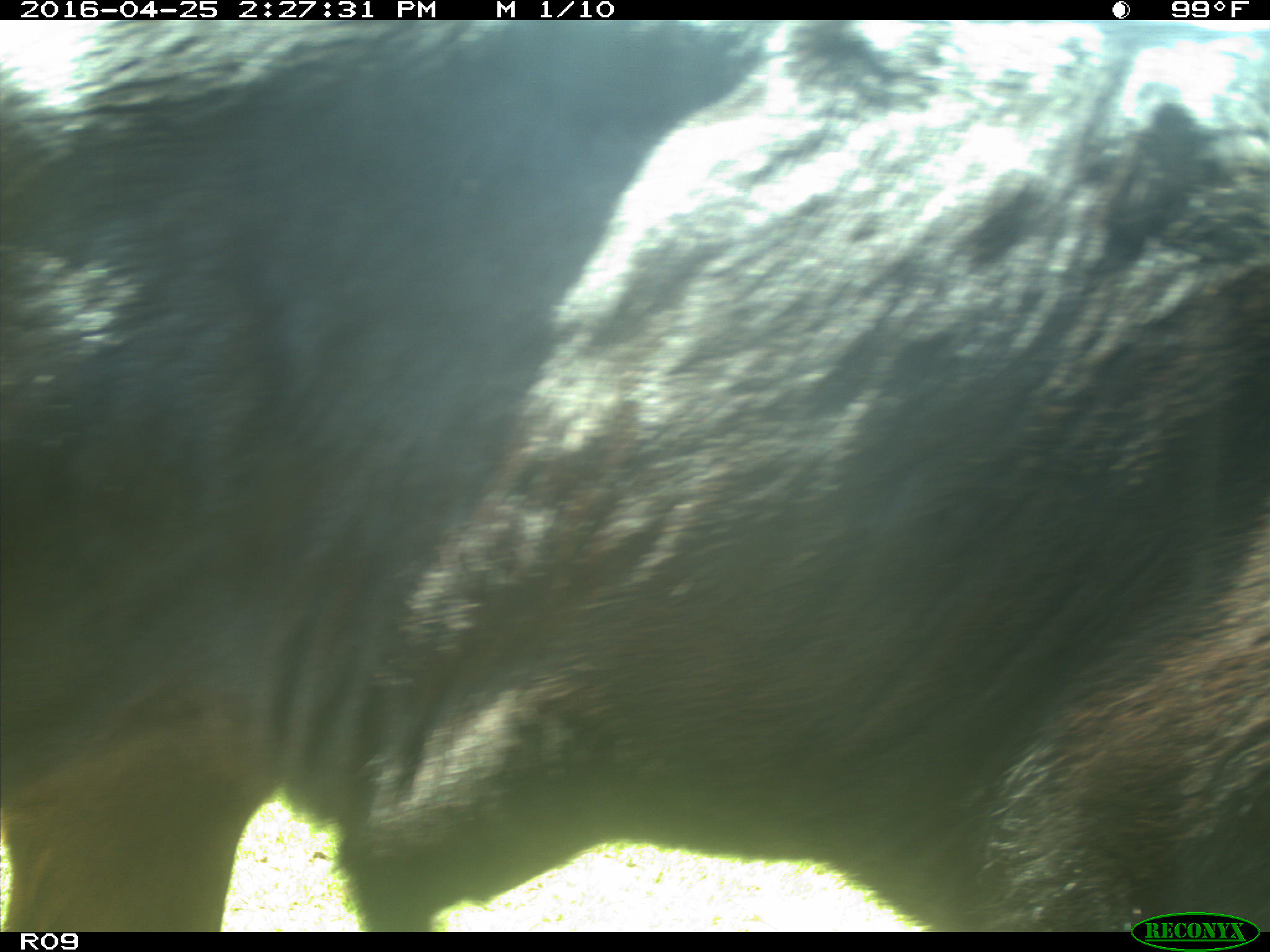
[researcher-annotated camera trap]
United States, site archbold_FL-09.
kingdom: Animalia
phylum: Chordata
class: Mammalia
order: Artiodactyla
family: Bovidae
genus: Bos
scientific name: Bos taurus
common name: domestic cow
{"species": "Bos taurus (domestic cow)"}